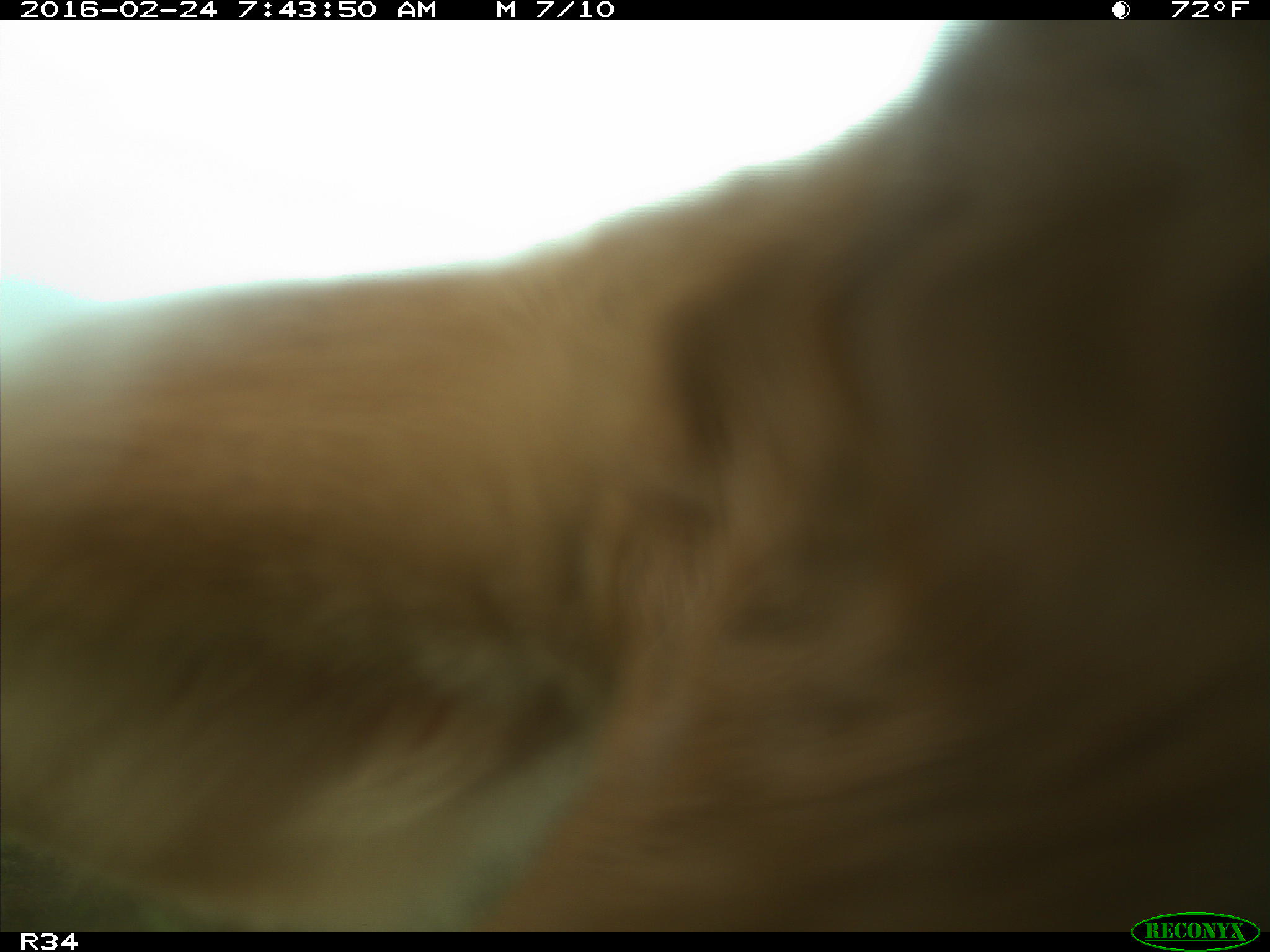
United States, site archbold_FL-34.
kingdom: Animalia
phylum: Chordata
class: Mammalia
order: Artiodactyla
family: Bovidae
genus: Bos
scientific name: Bos taurus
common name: domestic cow